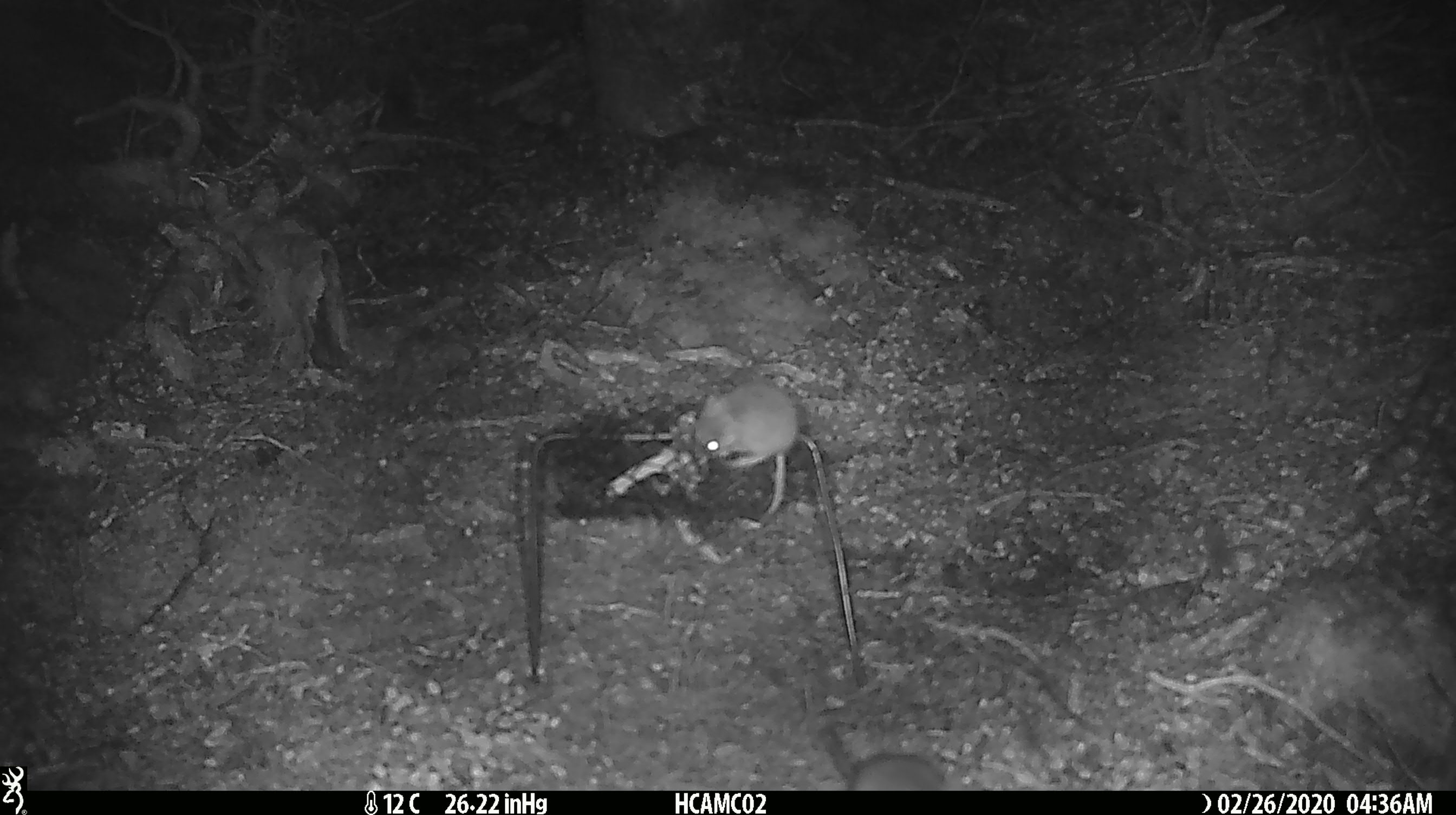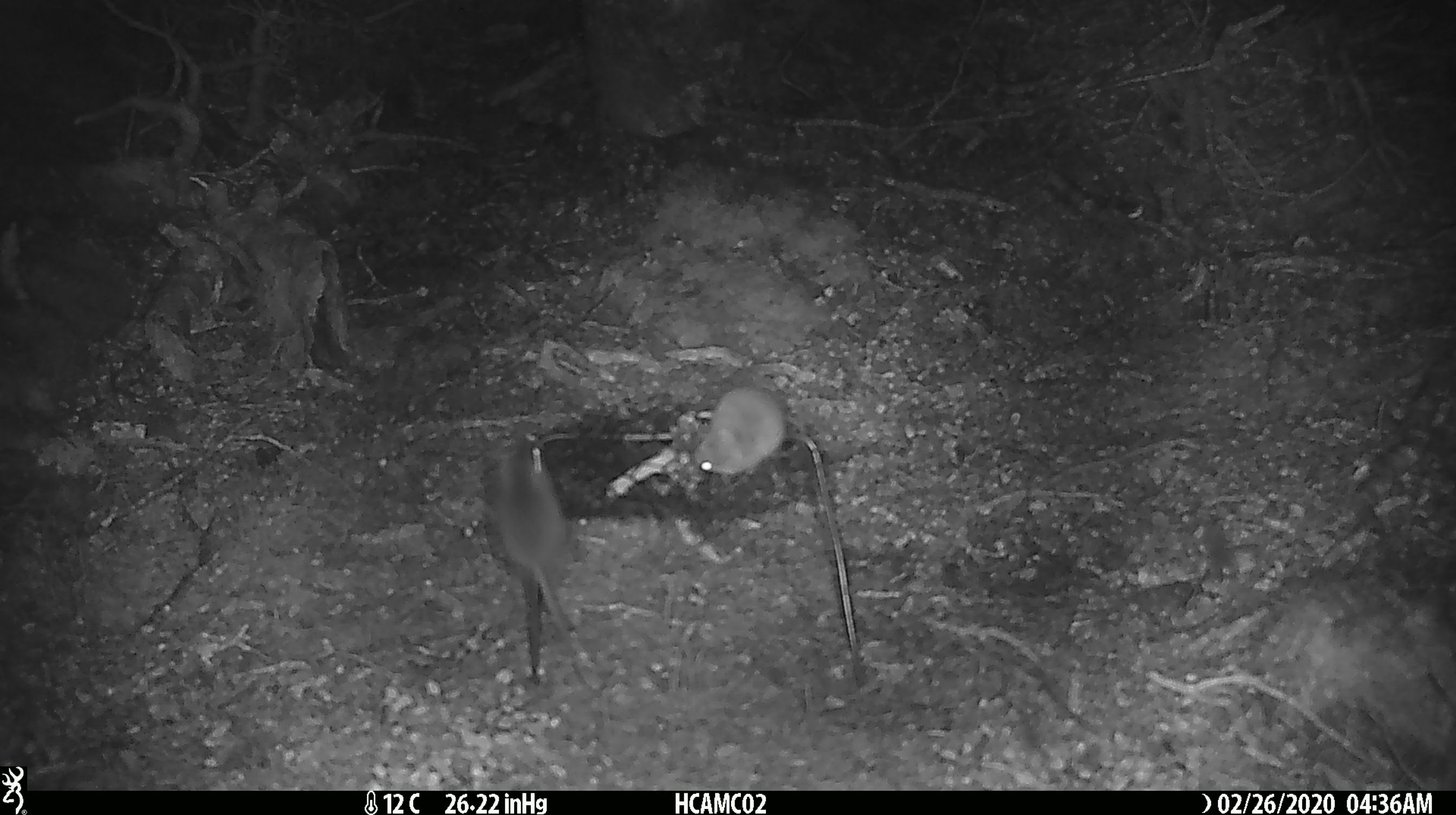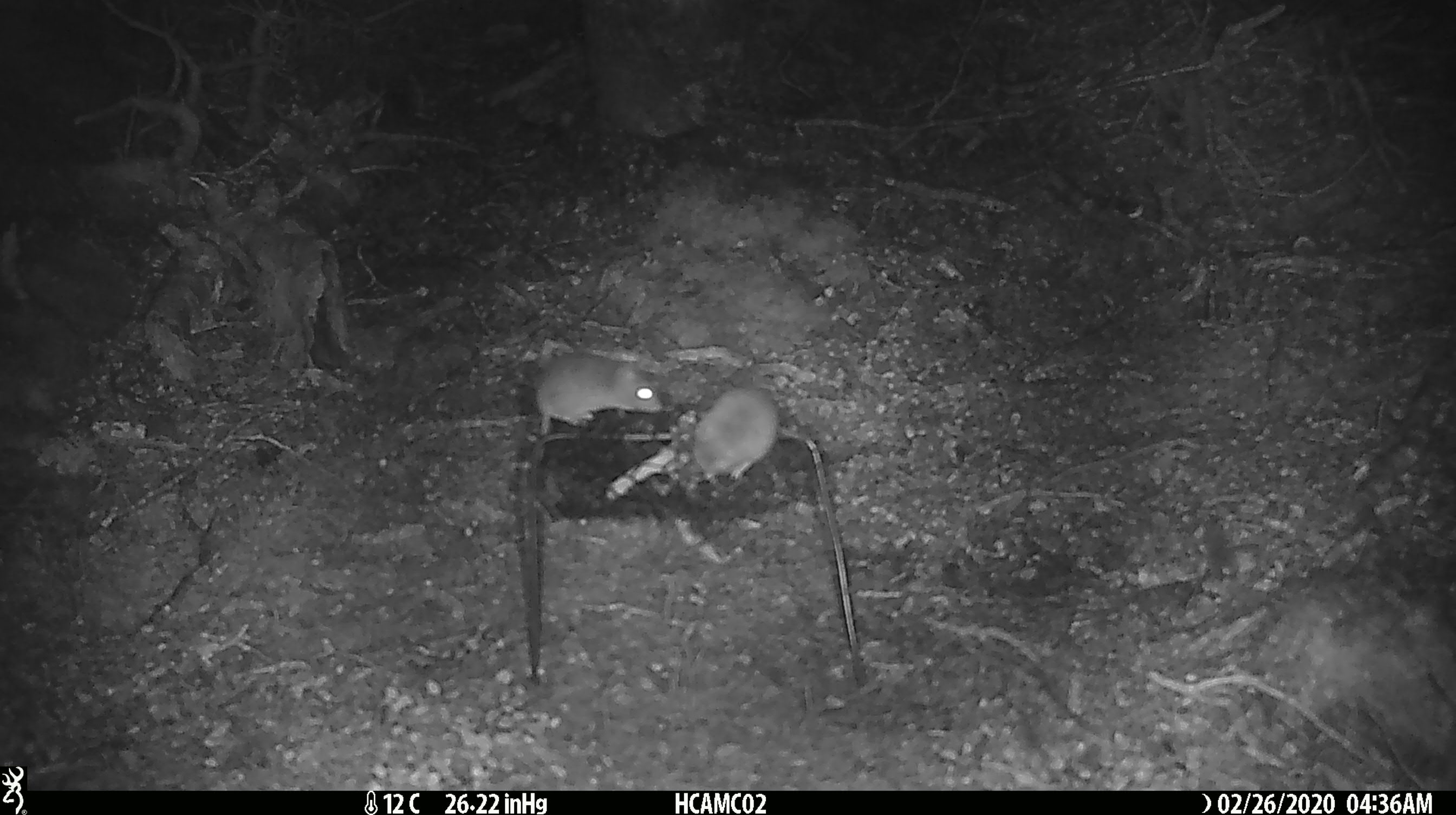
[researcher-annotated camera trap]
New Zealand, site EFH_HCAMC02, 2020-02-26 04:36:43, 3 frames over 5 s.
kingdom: Animalia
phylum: Chordata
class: Mammalia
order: Rodentia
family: Muridae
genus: Mus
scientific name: Mus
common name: mouse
Mouse (Mus).